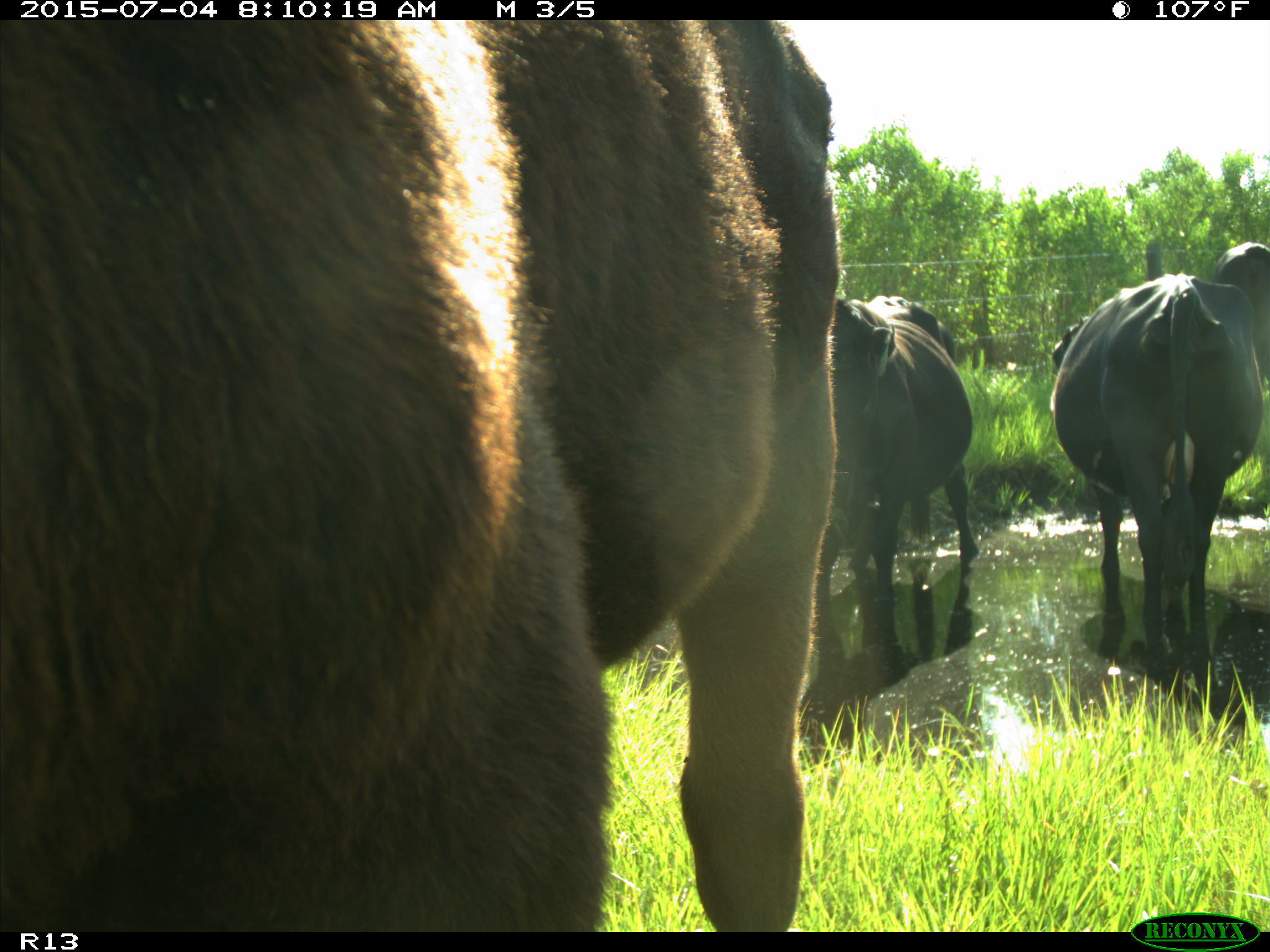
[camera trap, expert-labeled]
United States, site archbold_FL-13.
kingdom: Animalia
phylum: Chordata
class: Mammalia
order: Artiodactyla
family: Bovidae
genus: Bos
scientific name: Bos taurus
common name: domestic cow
Bos taurus (domestic cow).